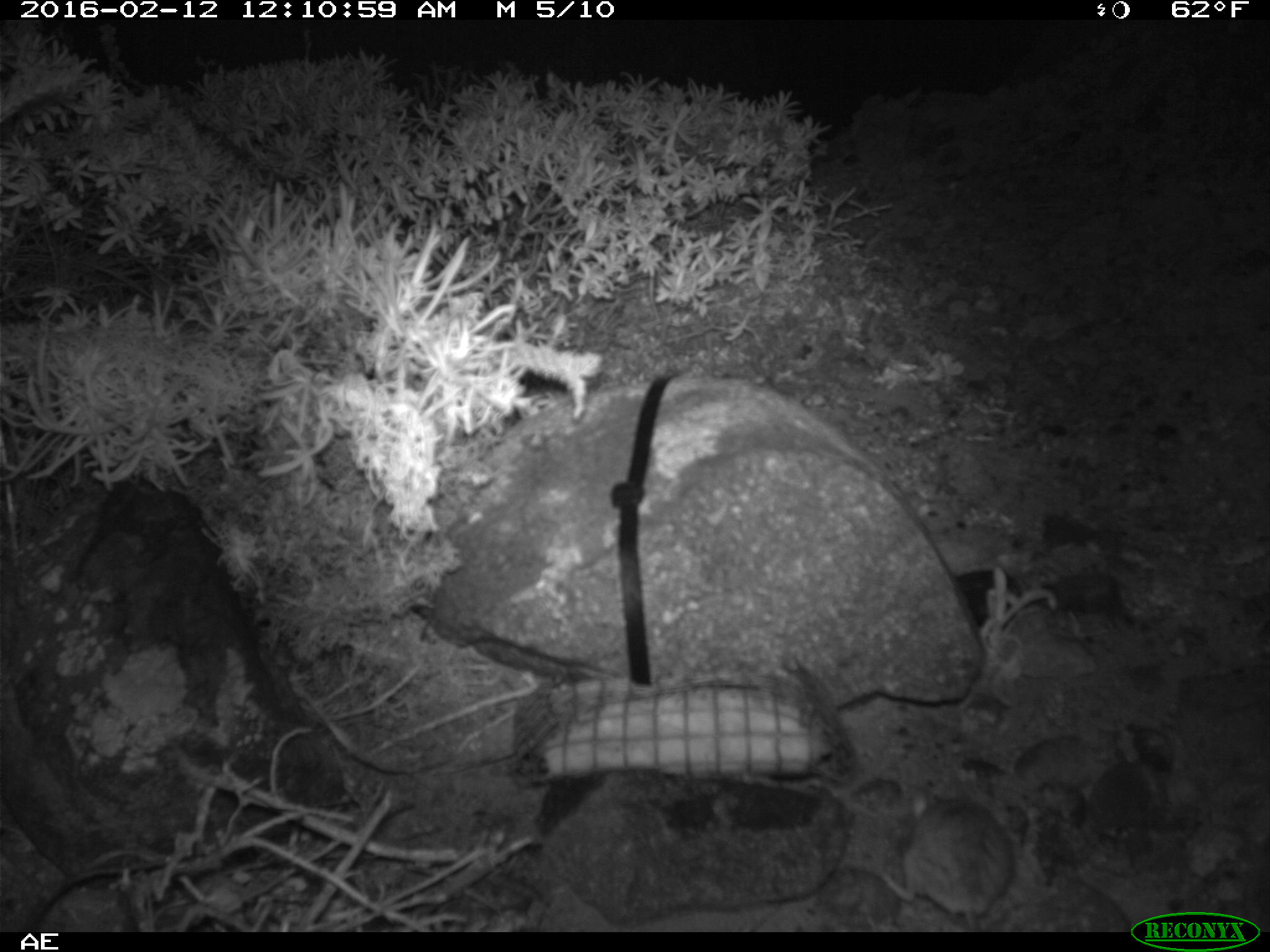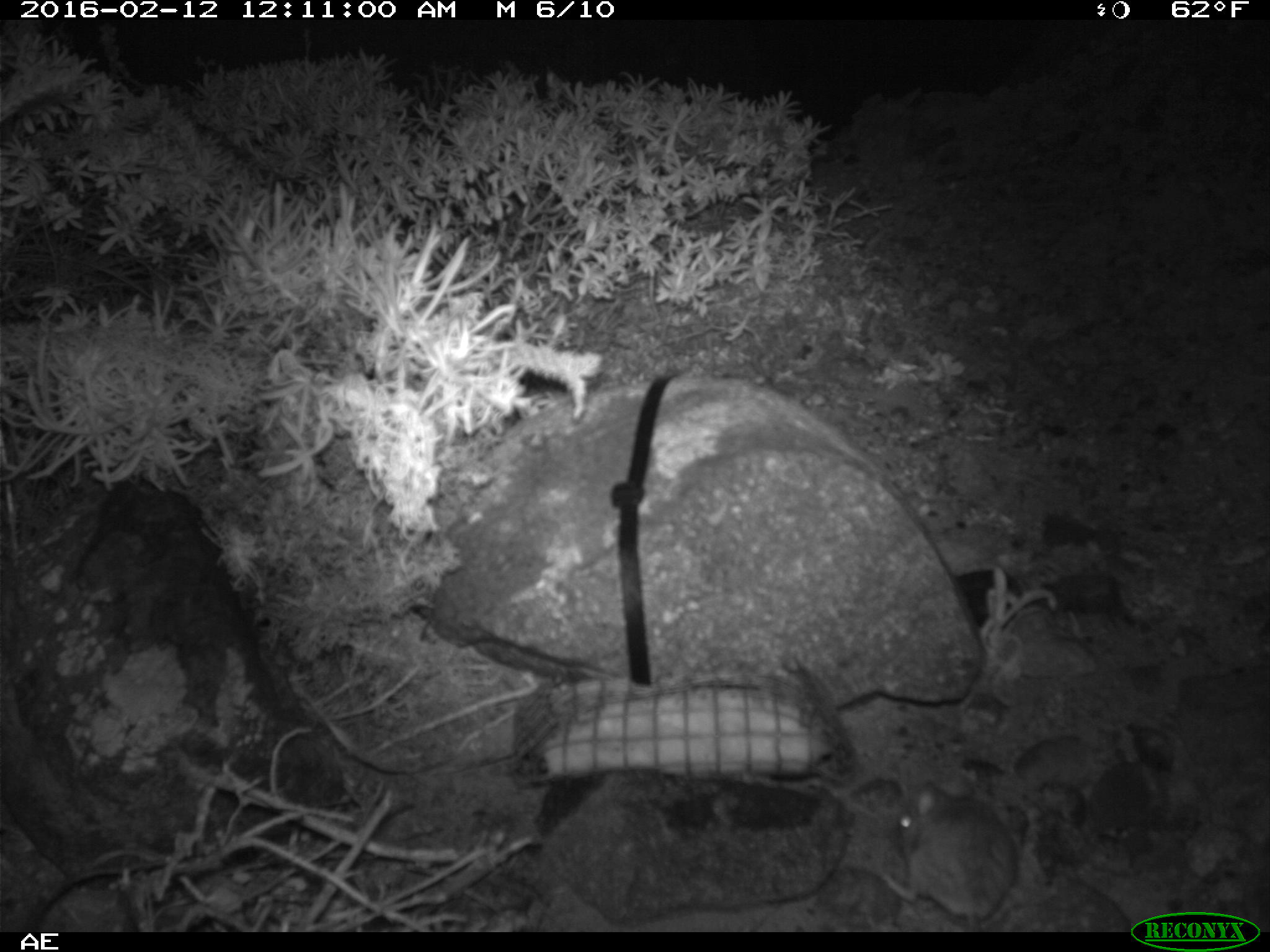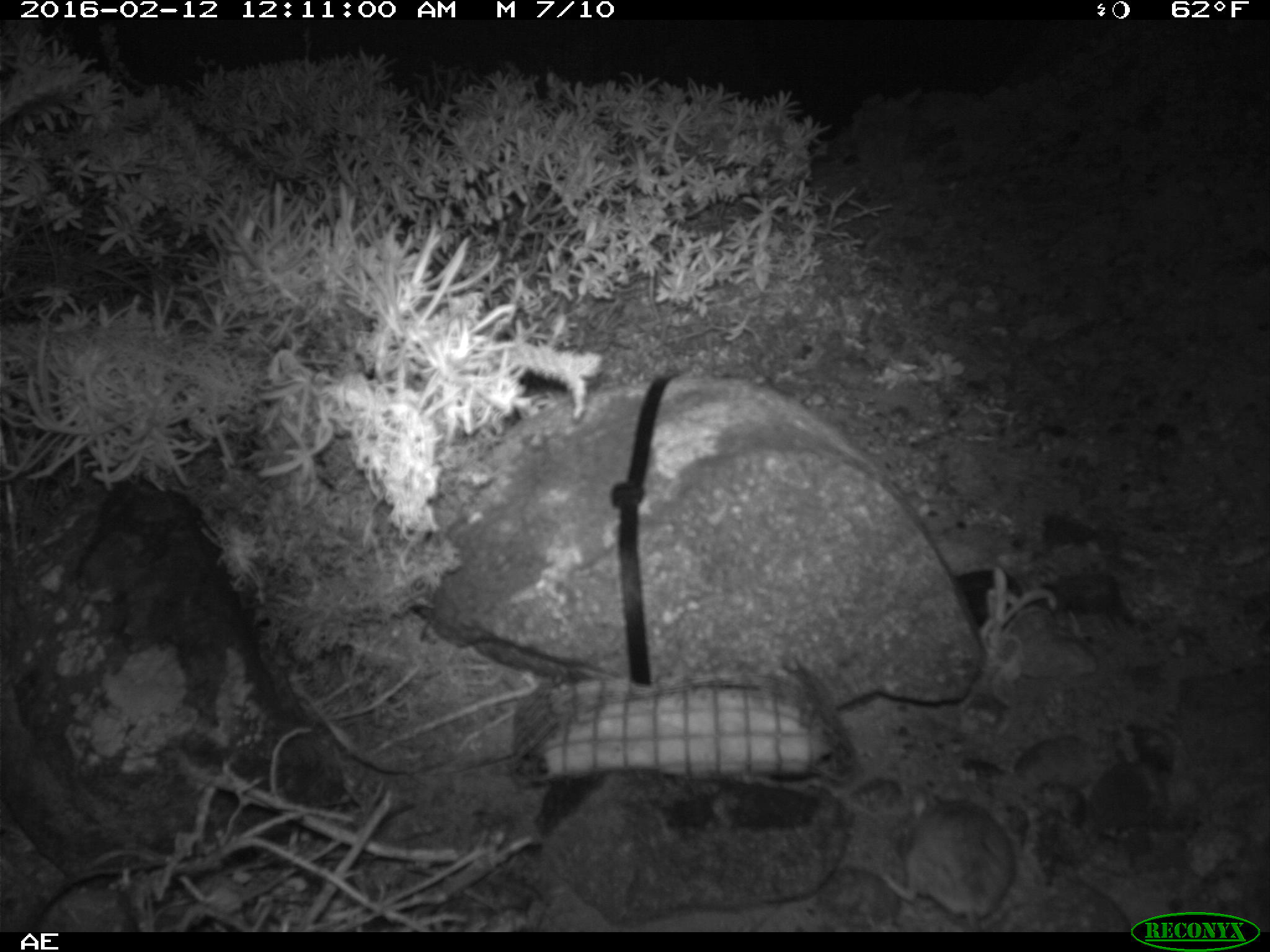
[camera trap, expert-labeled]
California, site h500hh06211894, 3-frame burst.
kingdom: Animalia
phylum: Chordata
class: Mammalia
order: Rodentia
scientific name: Rodentia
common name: rodent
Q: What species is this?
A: Rodent (Rodentia).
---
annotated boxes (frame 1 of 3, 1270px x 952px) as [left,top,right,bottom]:
rodent: [883,787,1014,932]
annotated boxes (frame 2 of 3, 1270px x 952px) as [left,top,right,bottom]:
rodent: [881,778,1019,930]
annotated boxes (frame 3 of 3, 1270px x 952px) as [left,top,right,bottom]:
rodent: [879,782,1013,932]